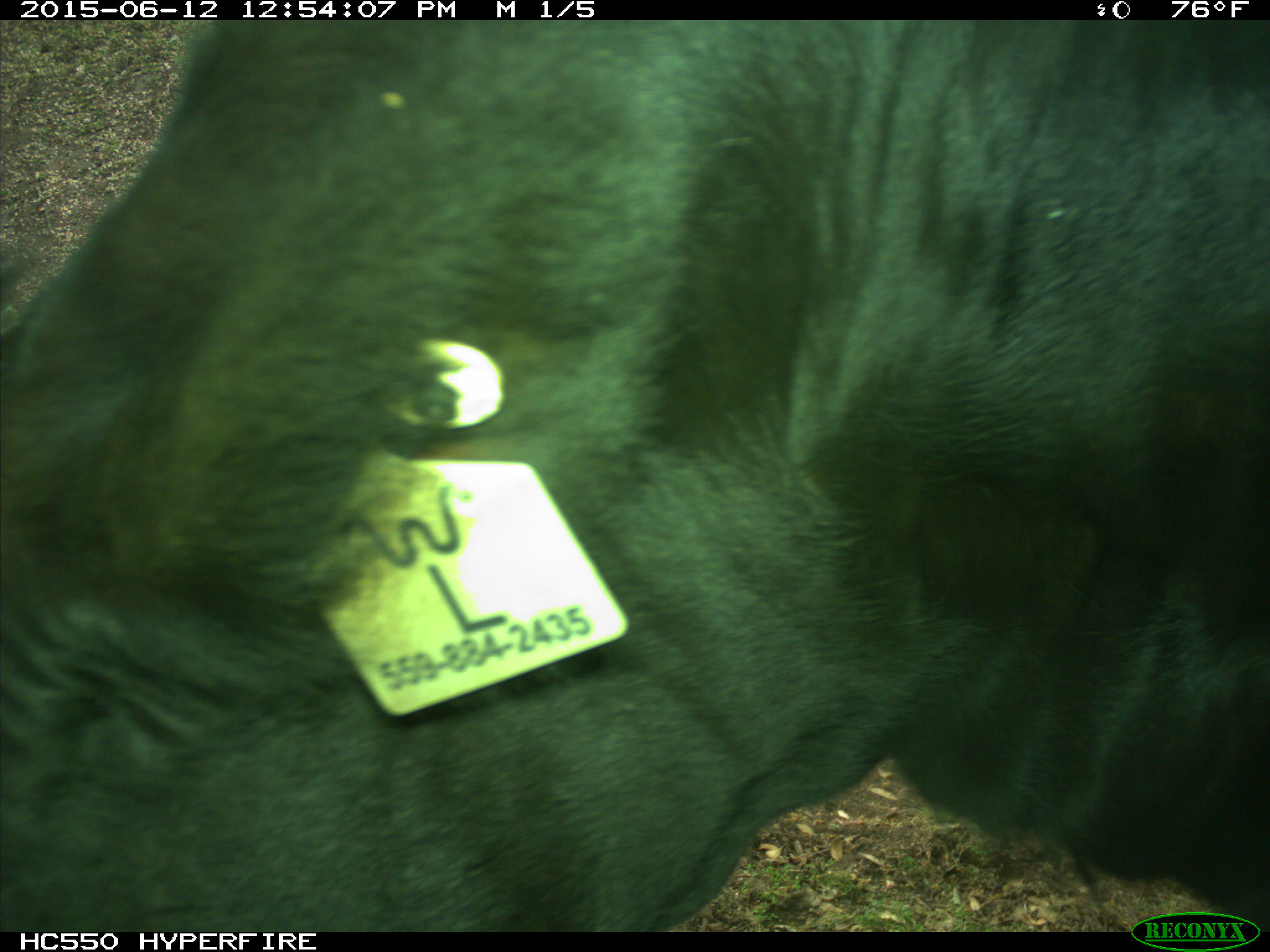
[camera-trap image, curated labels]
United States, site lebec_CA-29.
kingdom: Animalia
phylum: Chordata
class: Mammalia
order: Artiodactyla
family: Bovidae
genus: Bos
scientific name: Bos taurus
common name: domestic cow